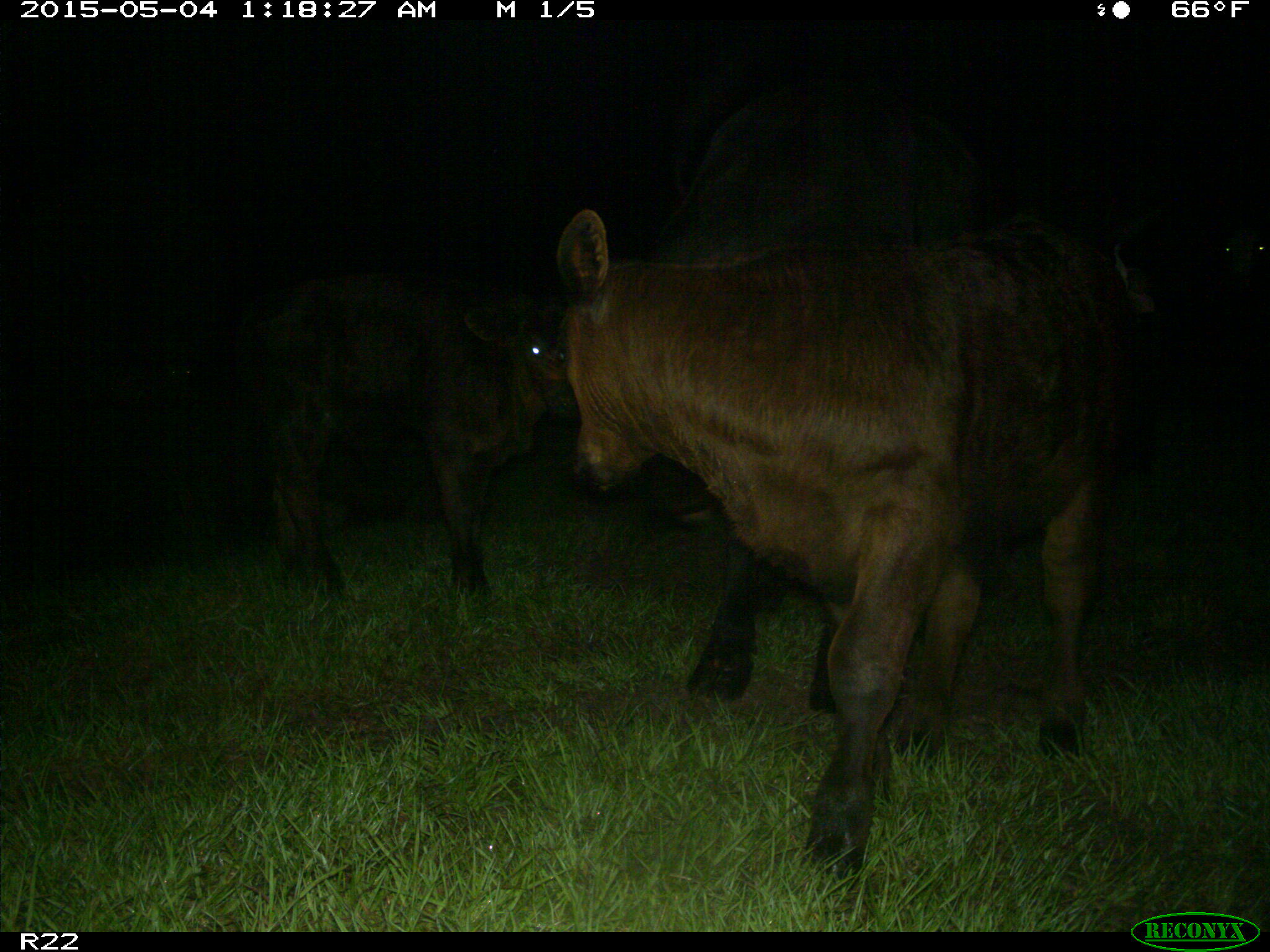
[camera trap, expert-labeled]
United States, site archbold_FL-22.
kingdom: Animalia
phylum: Chordata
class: Mammalia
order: Artiodactyla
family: Bovidae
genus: Bos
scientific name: Bos taurus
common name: domestic cow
Bos taurus (domestic cow).